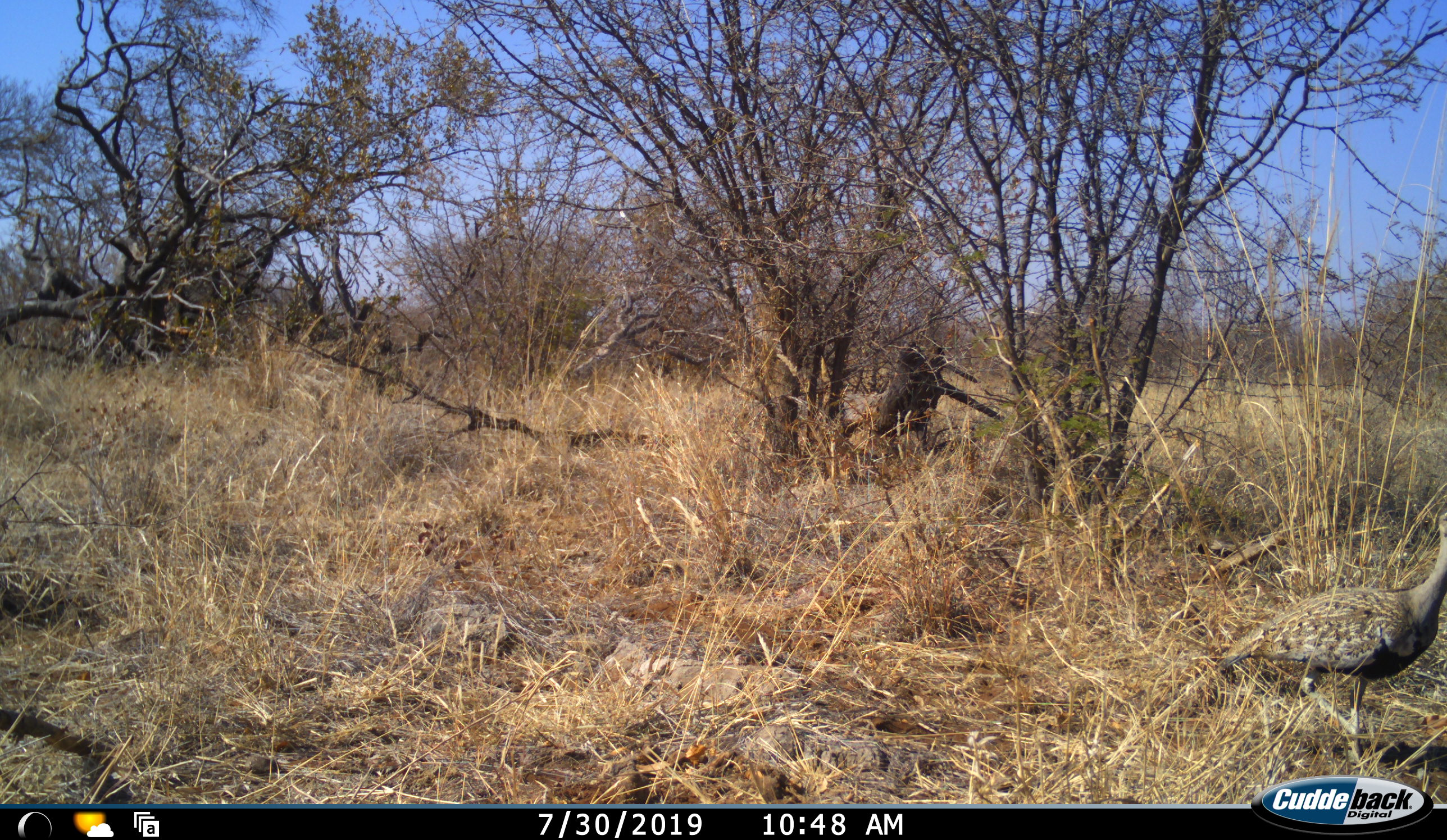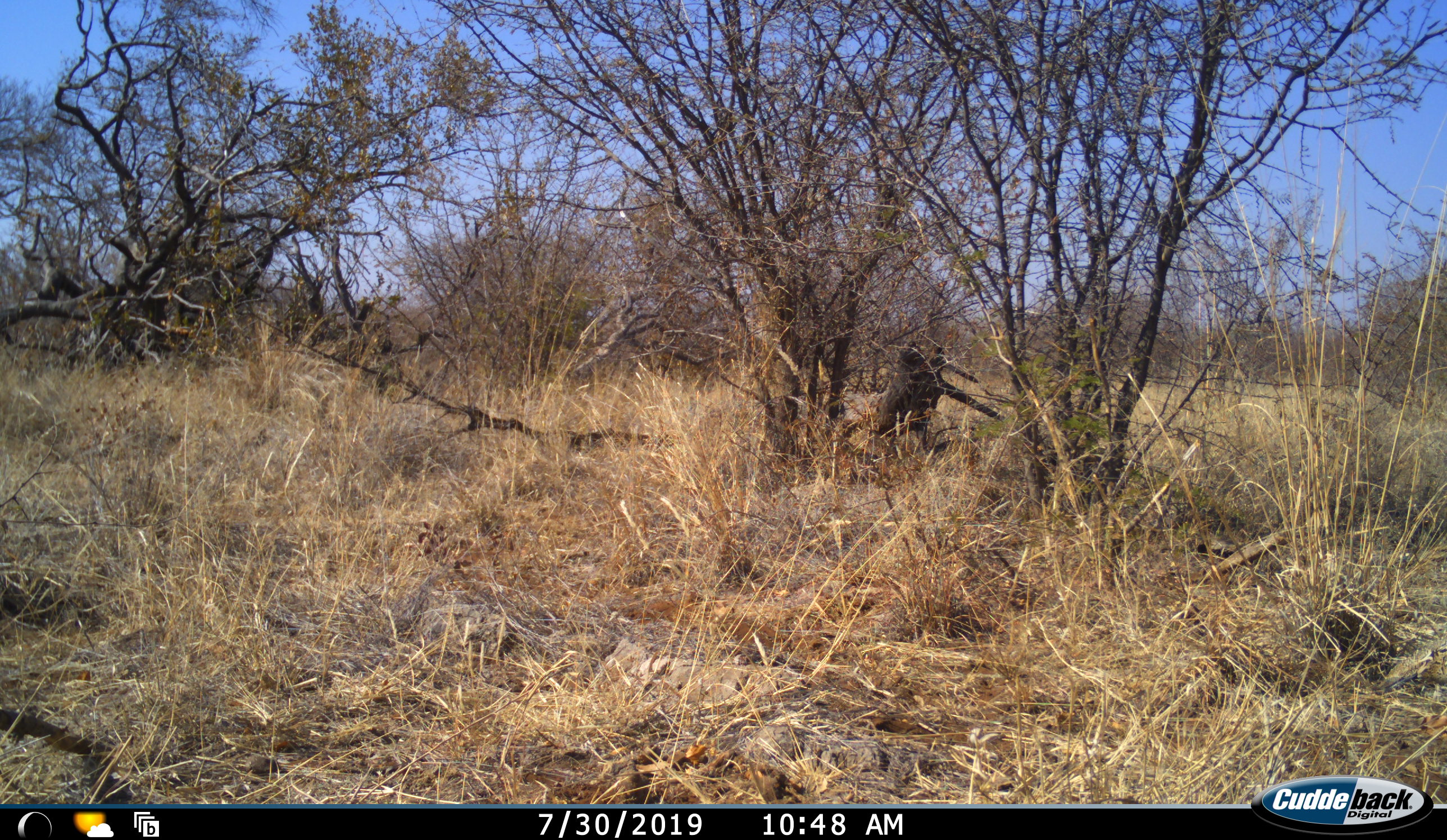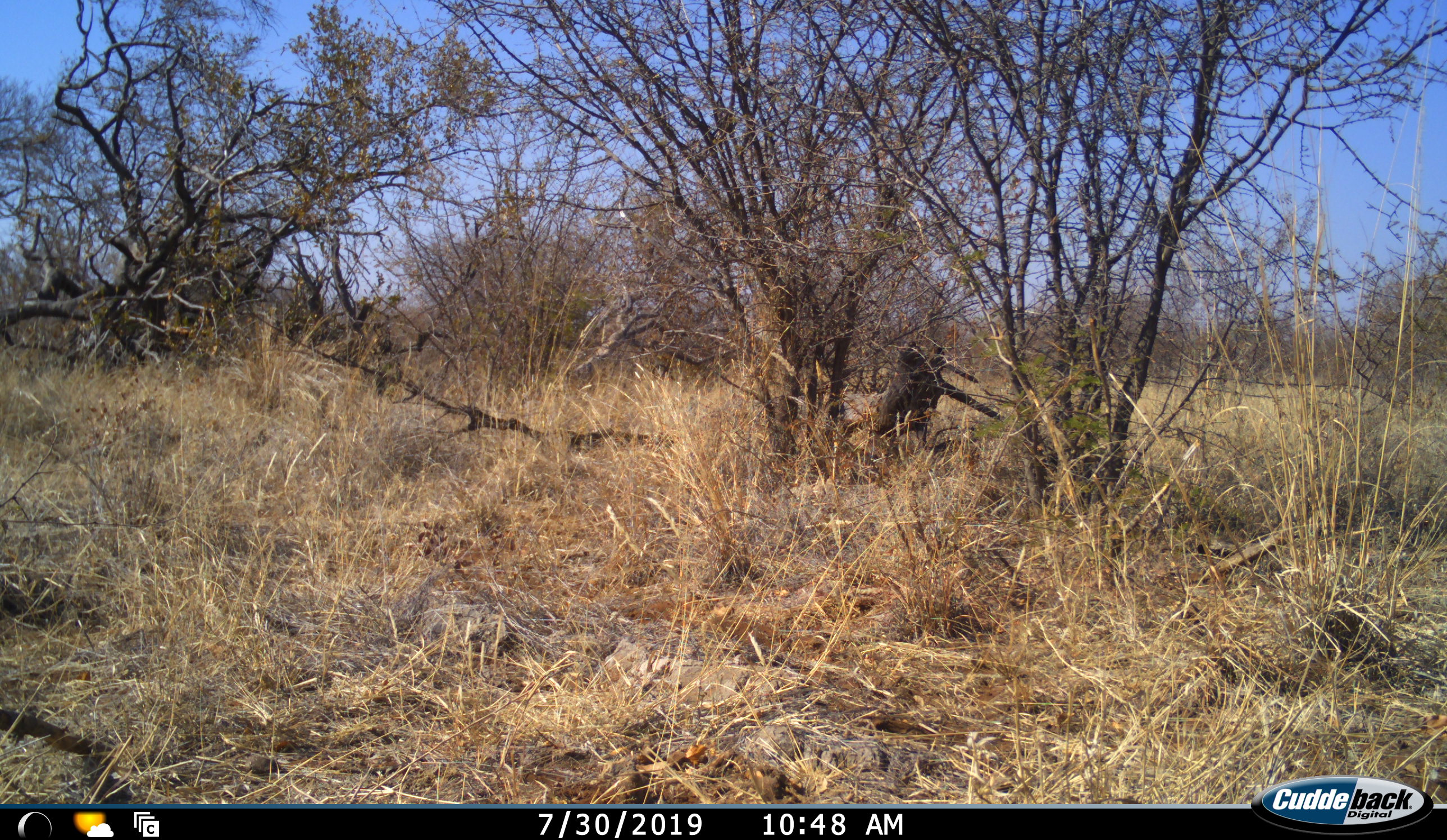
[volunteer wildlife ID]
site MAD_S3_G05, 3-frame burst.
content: unidentified animal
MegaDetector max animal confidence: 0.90